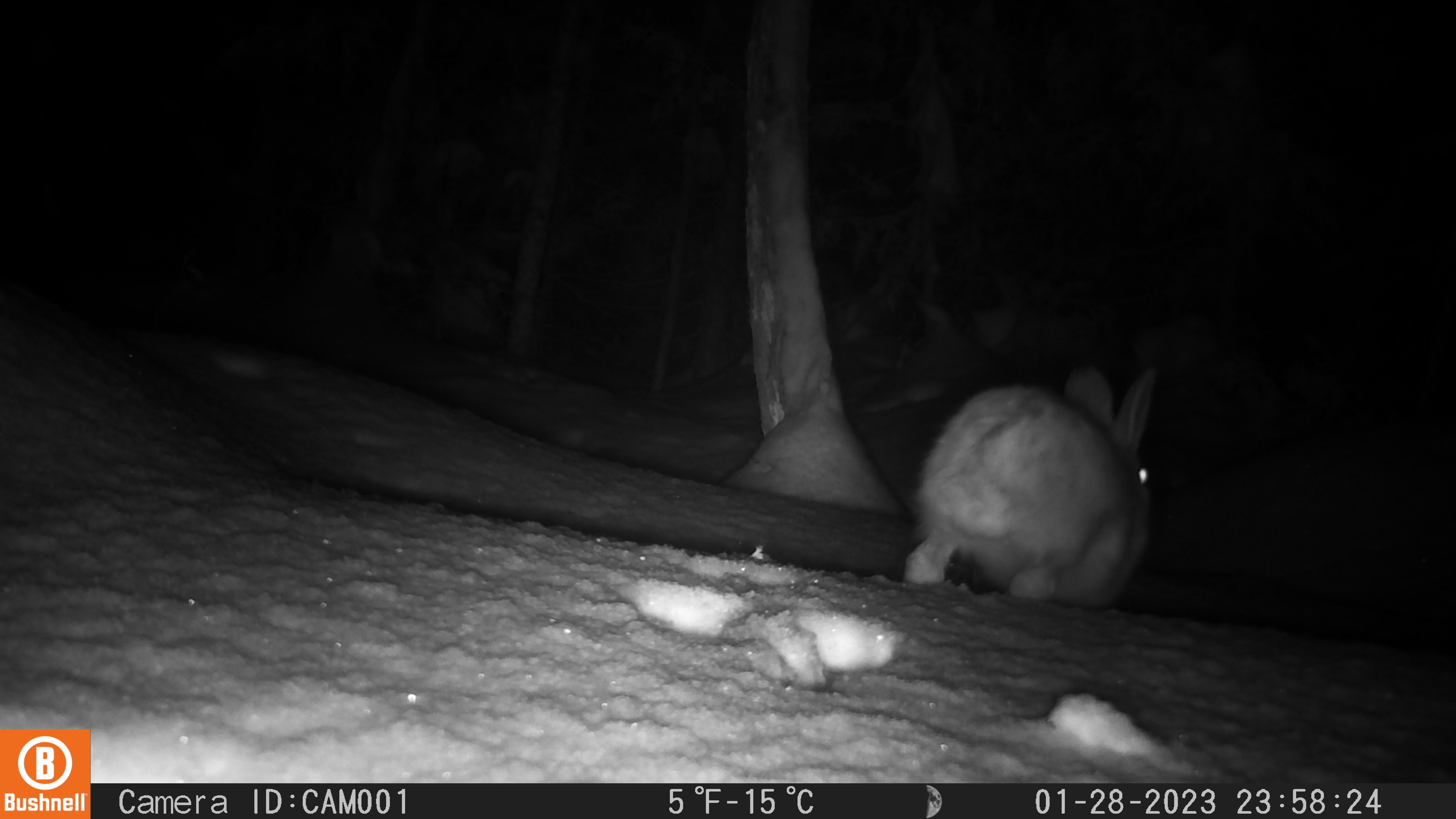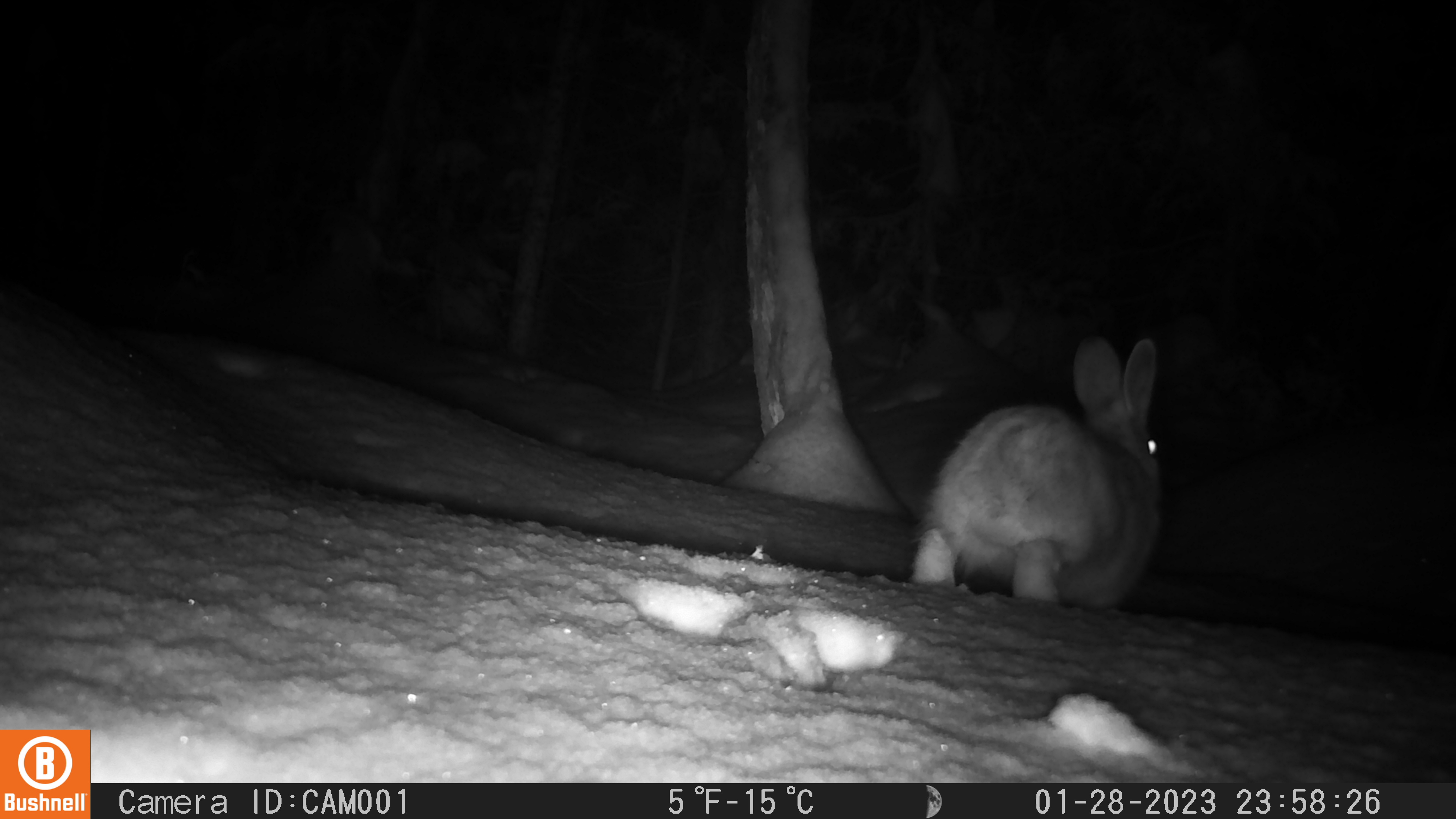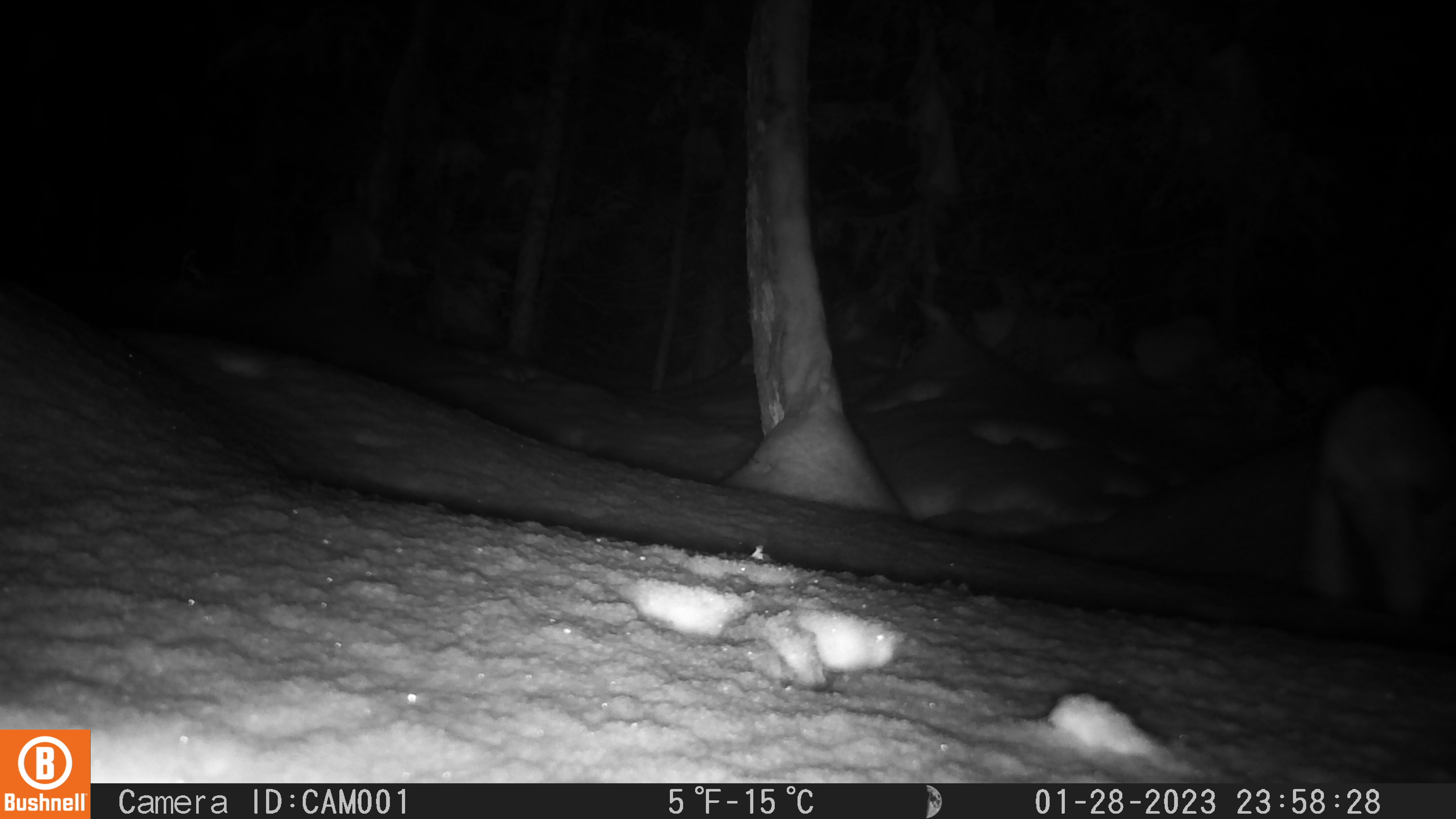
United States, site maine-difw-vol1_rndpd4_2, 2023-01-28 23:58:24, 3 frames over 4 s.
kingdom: Animalia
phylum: Chordata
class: Mammalia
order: Lagomorpha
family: Leporidae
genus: Lepus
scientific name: Lepus americanus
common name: snowshoe hare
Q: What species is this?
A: Snowshoe hare (Lepus americanus).